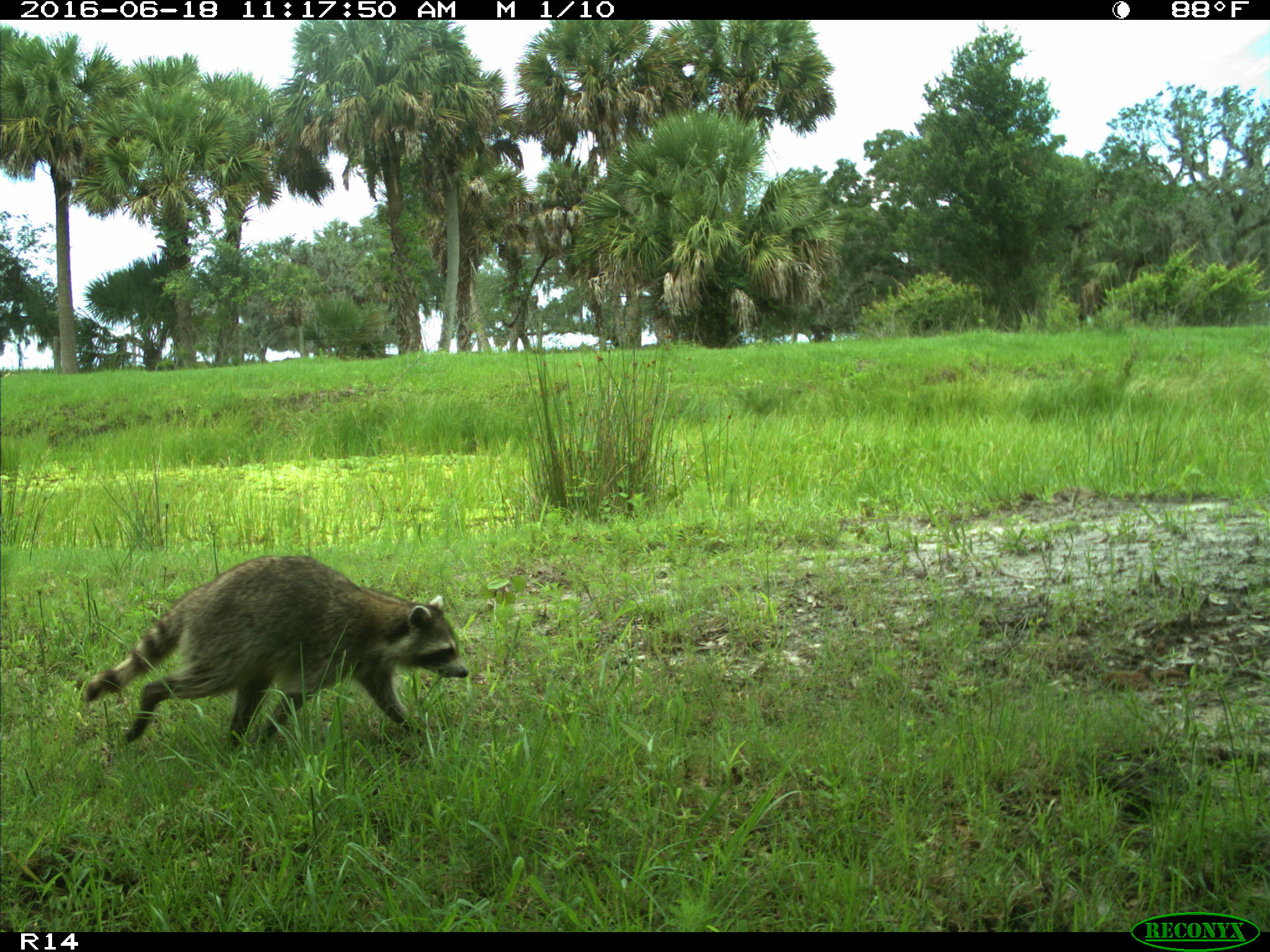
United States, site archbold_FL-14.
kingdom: Animalia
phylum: Chordata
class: Mammalia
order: Carnivora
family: Procyonidae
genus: Procyon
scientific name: Procyon lotor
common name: common raccoon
Procyon lotor (common raccoon).